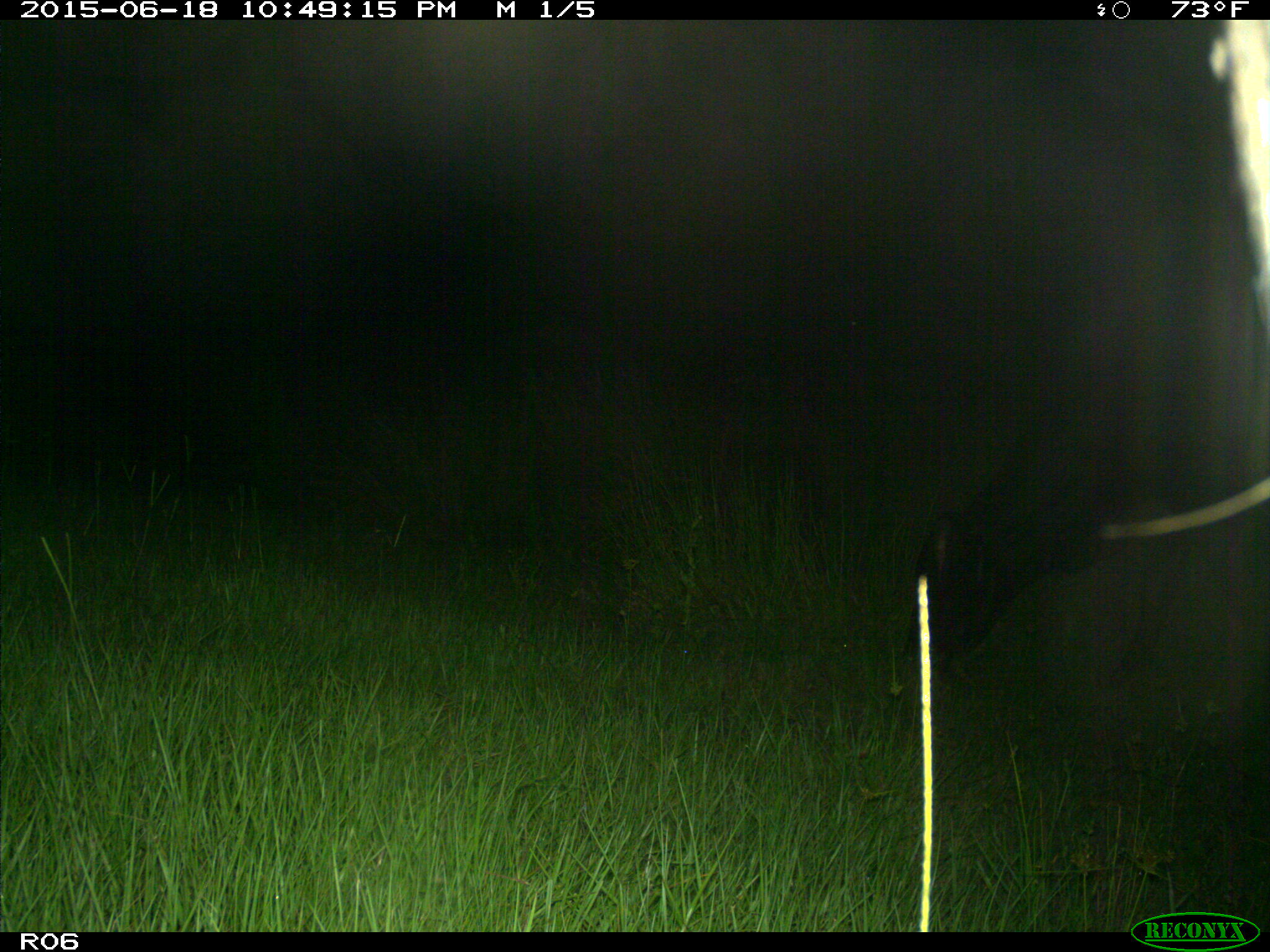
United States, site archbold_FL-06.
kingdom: Animalia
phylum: Chordata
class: Mammalia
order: Artiodactyla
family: Bovidae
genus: Bos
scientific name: Bos taurus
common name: domestic cow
Bos taurus (domestic cow).